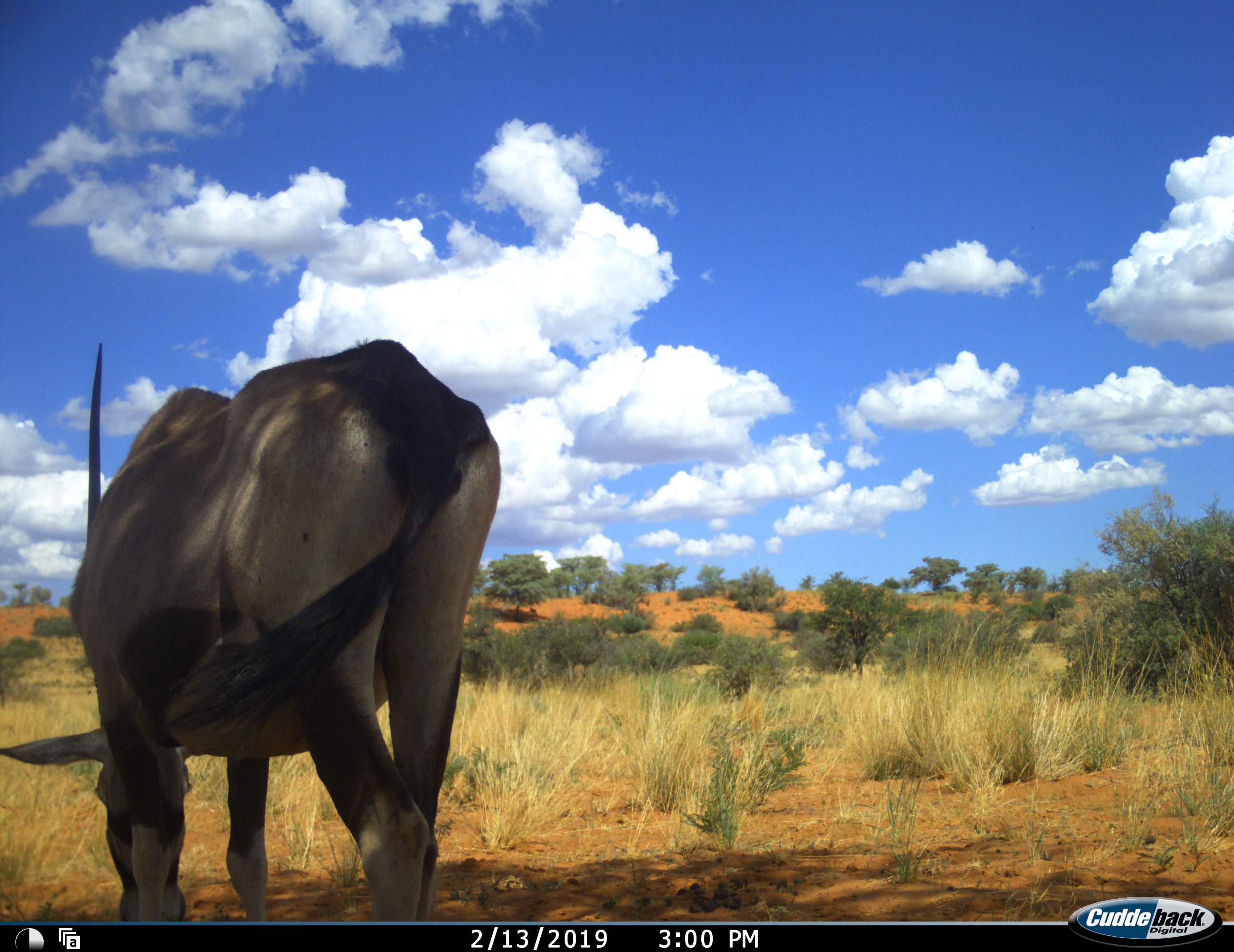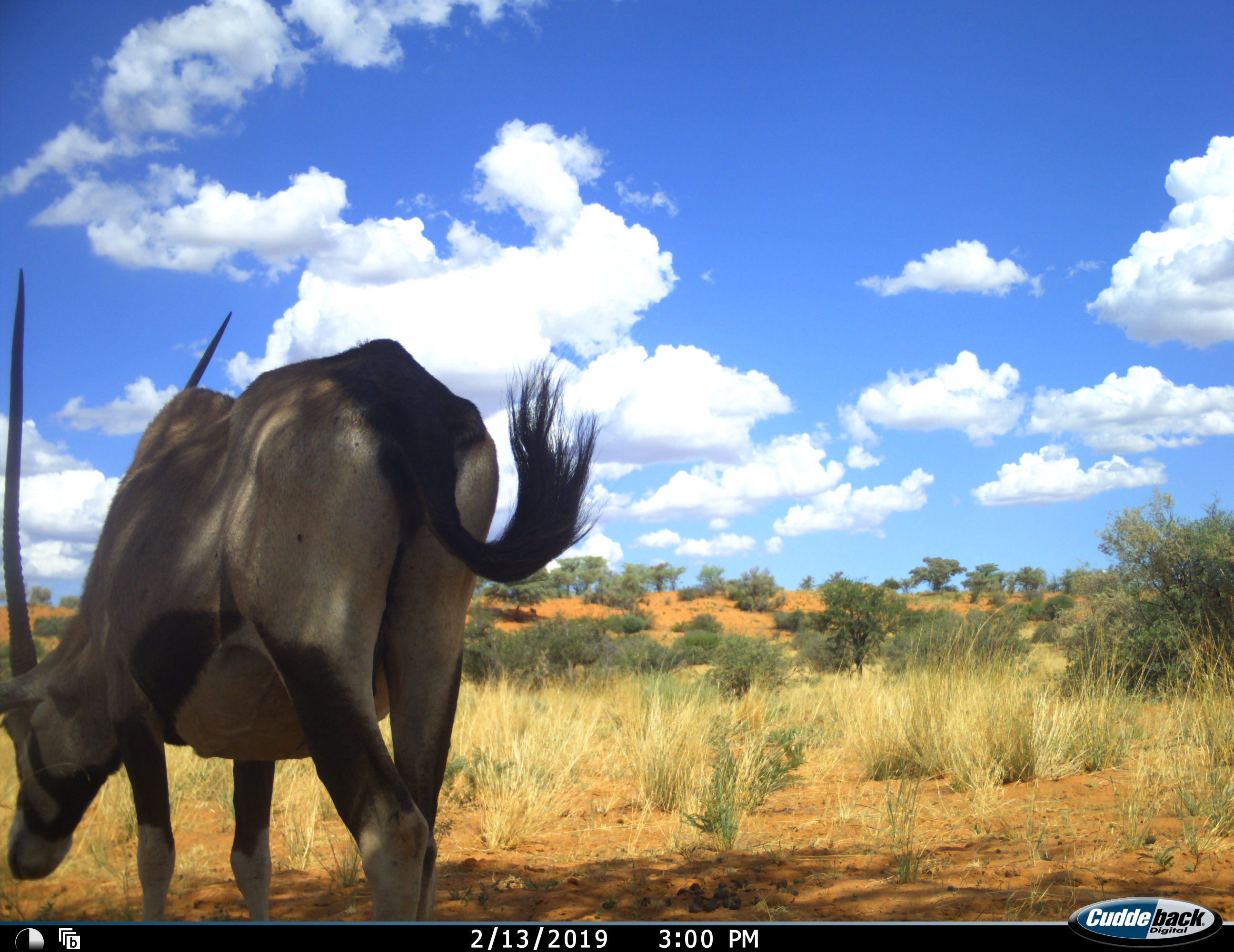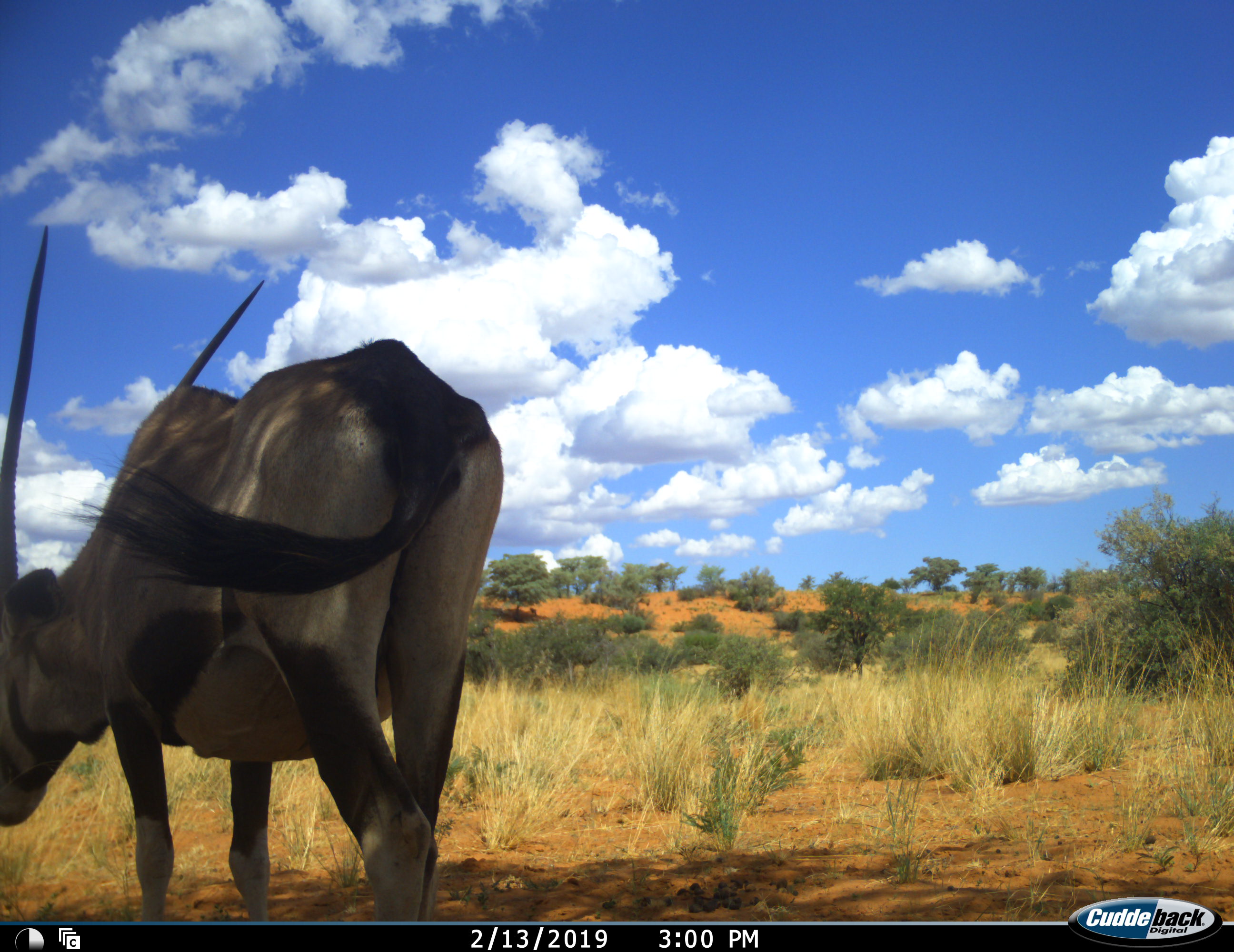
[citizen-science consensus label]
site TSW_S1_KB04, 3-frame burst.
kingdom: Animalia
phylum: Chordata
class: Mammalia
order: Artiodactyla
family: Bovidae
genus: Oryx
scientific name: Oryx gazella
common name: gemsbok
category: oryx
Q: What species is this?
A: Oryx (gemsbok) (Oryx gazella).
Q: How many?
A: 1.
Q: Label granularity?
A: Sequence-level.